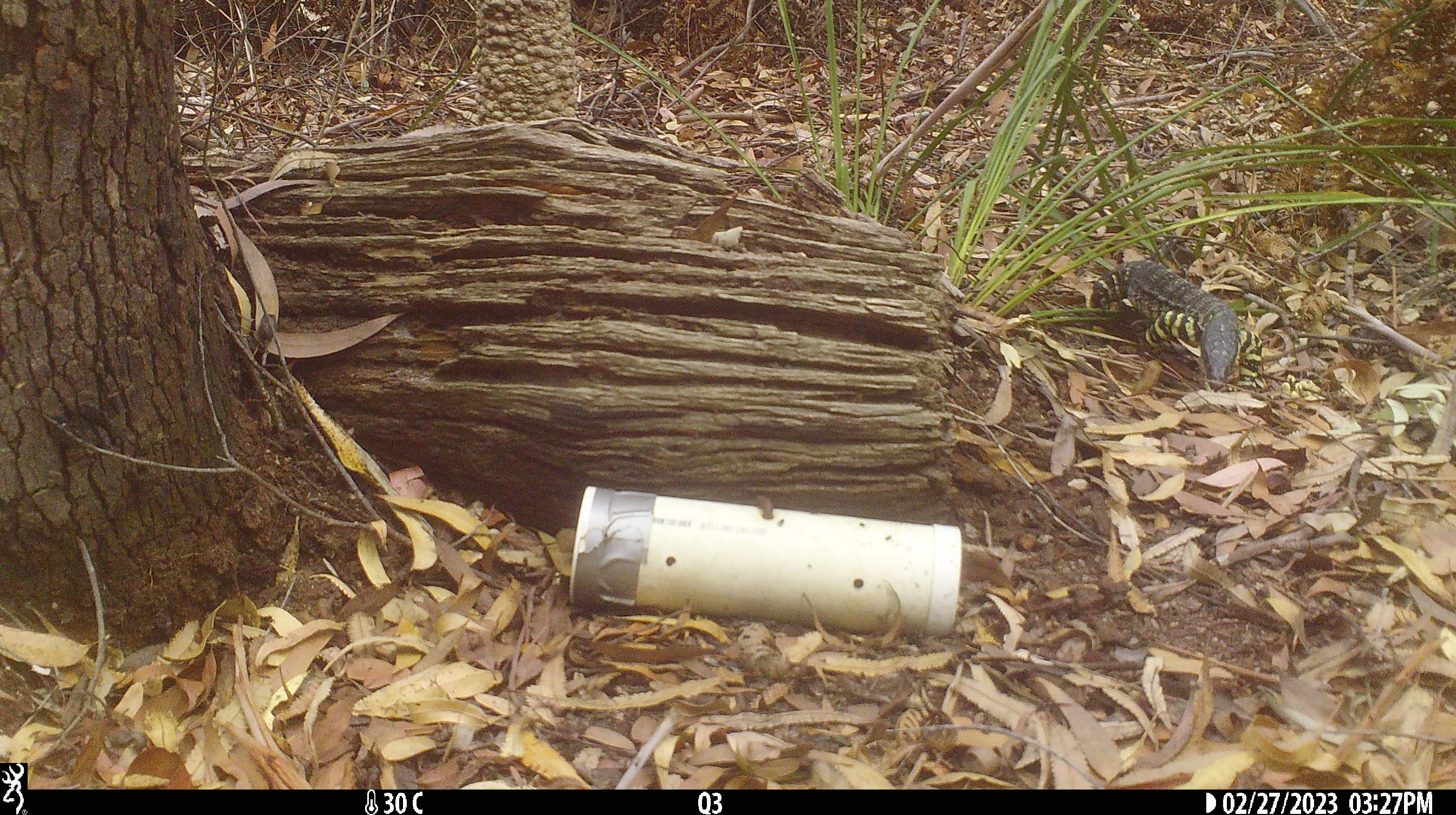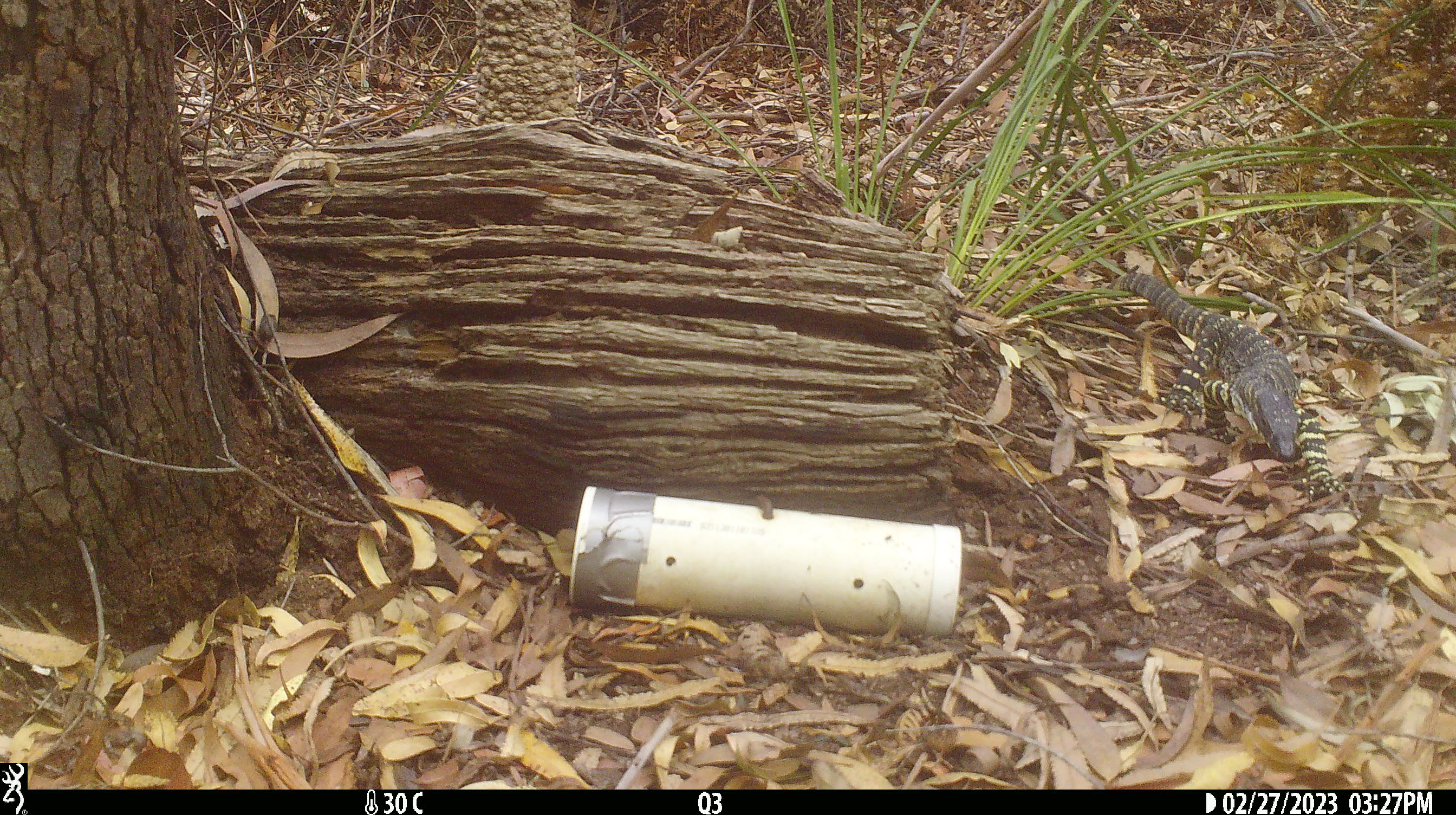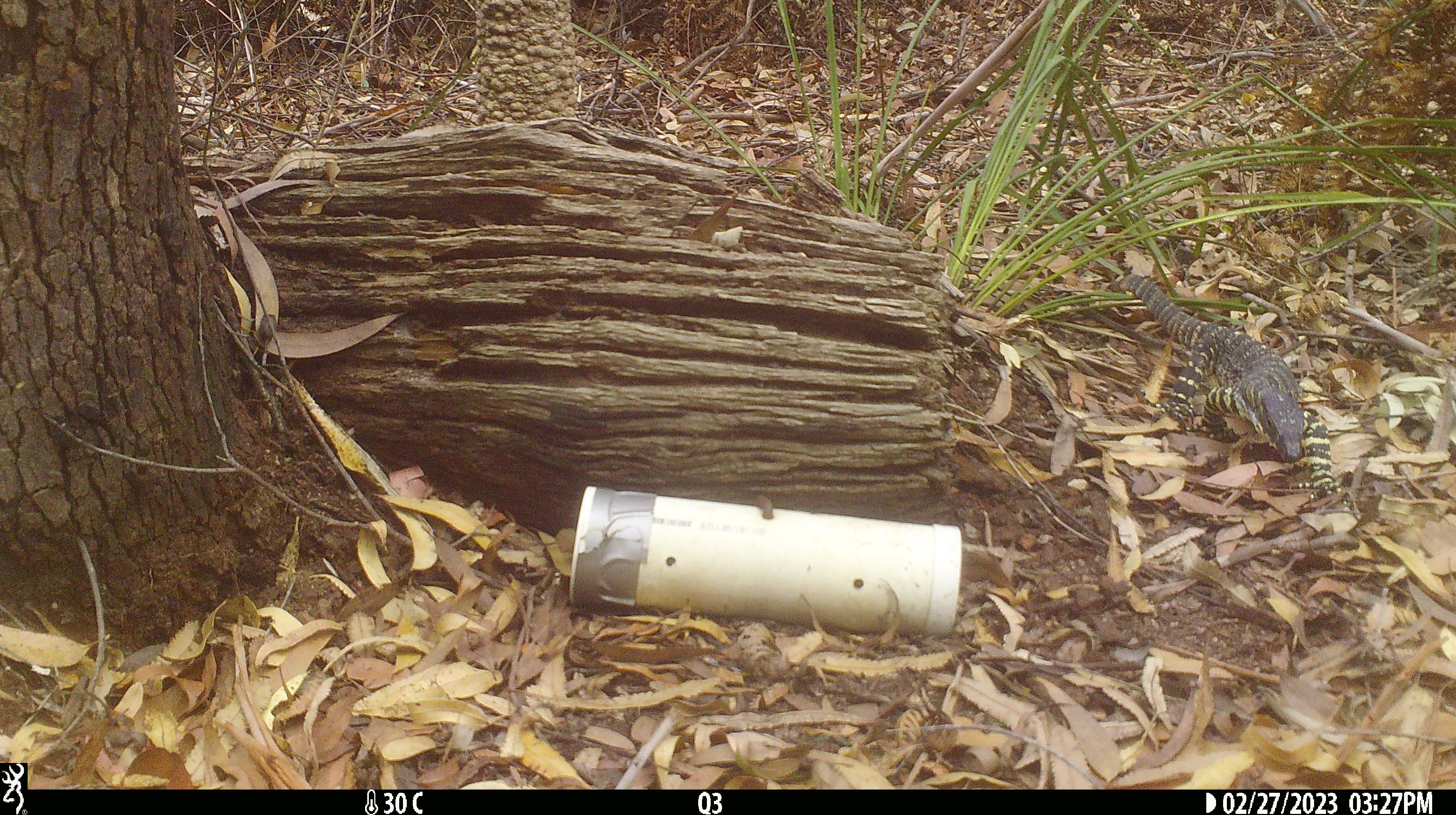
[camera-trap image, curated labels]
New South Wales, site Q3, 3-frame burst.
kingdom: Animalia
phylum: Chordata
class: Reptilia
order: Squamata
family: Varanidae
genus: Varanus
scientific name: Varanus varius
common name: lace monitor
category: goanna